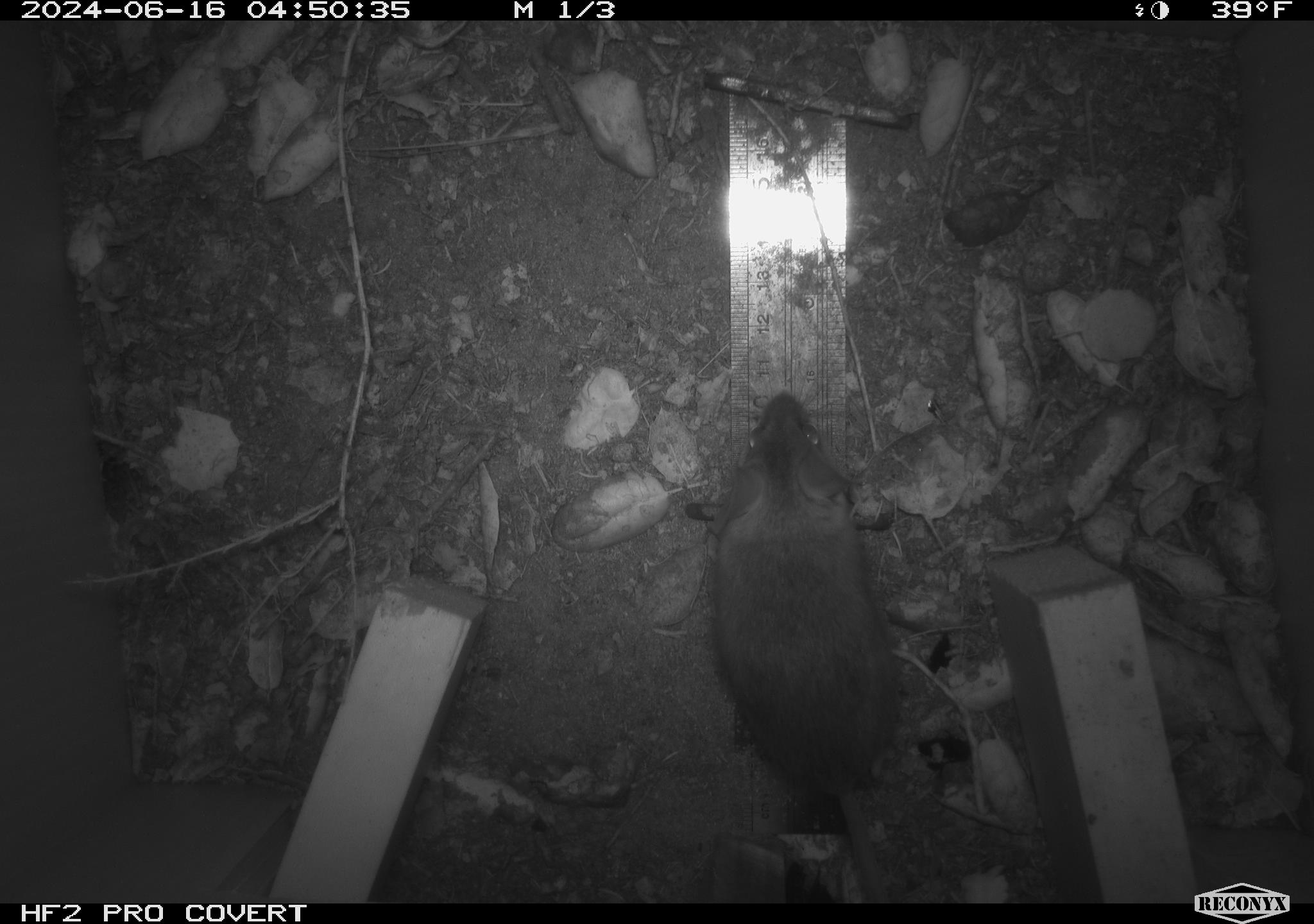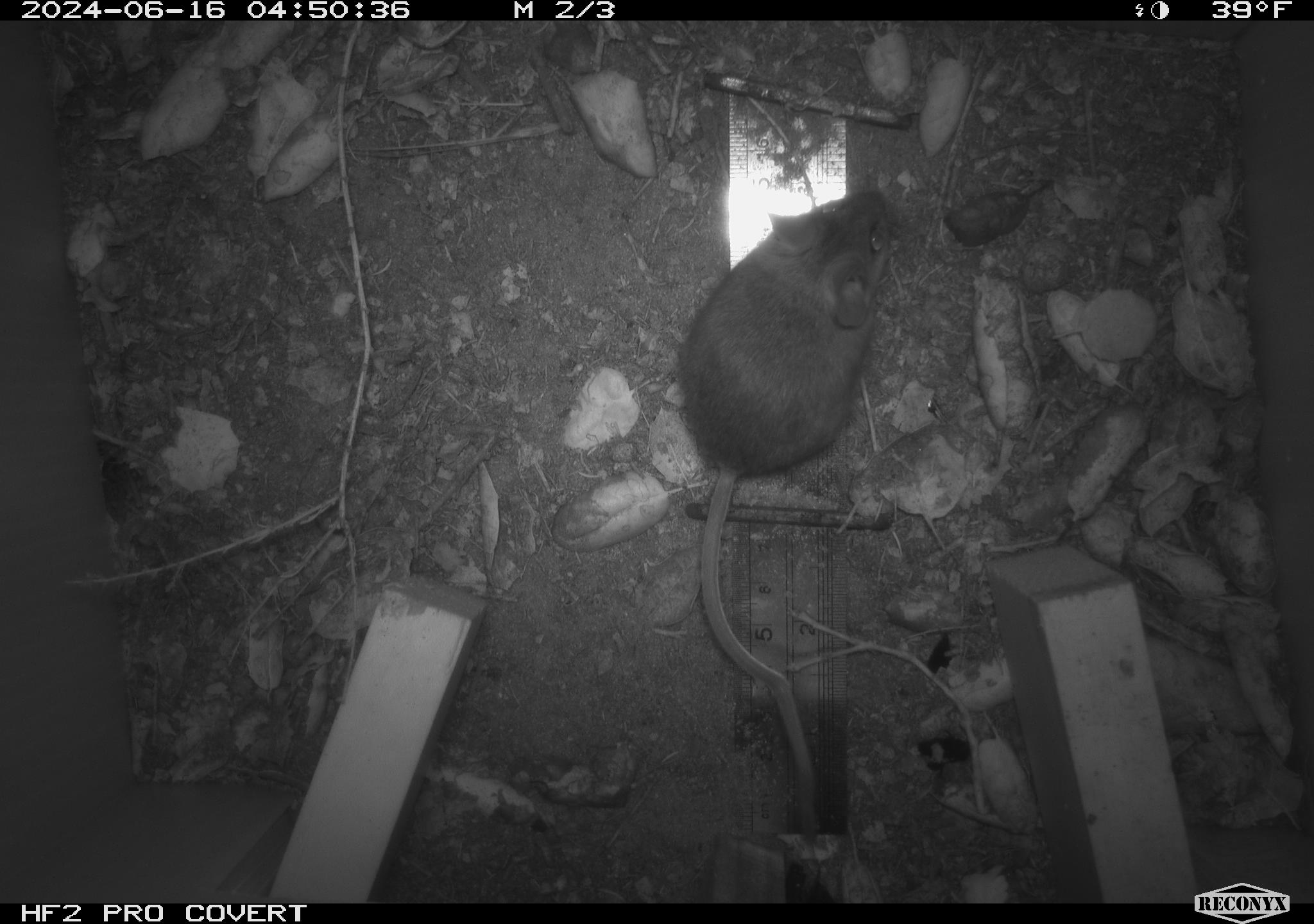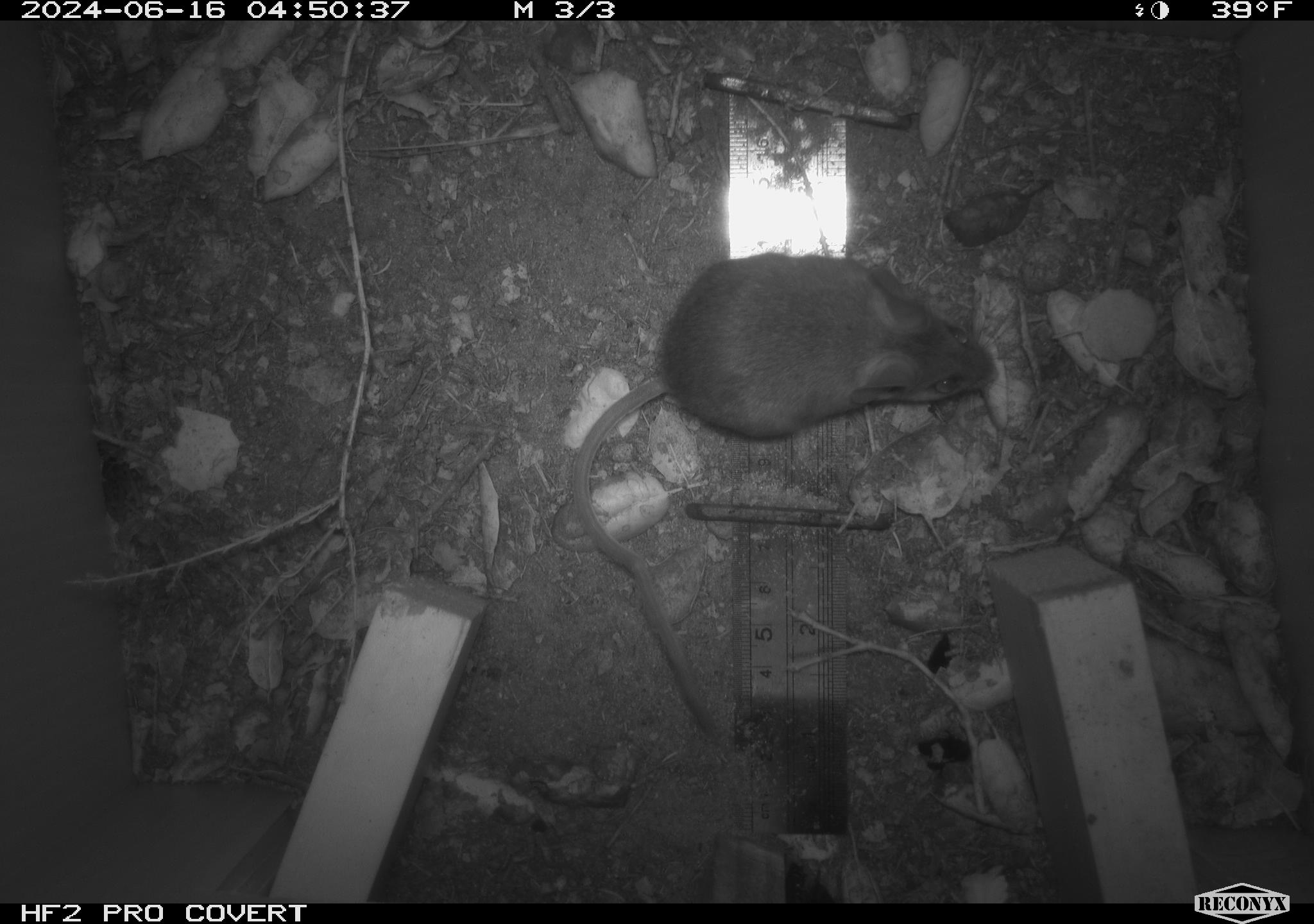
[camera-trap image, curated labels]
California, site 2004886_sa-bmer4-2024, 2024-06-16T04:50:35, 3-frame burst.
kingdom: Animalia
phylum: Chordata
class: Mammalia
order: Rodentia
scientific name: Rodentia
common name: woodrat or rat or mouse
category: woodrat or rat or mouse species